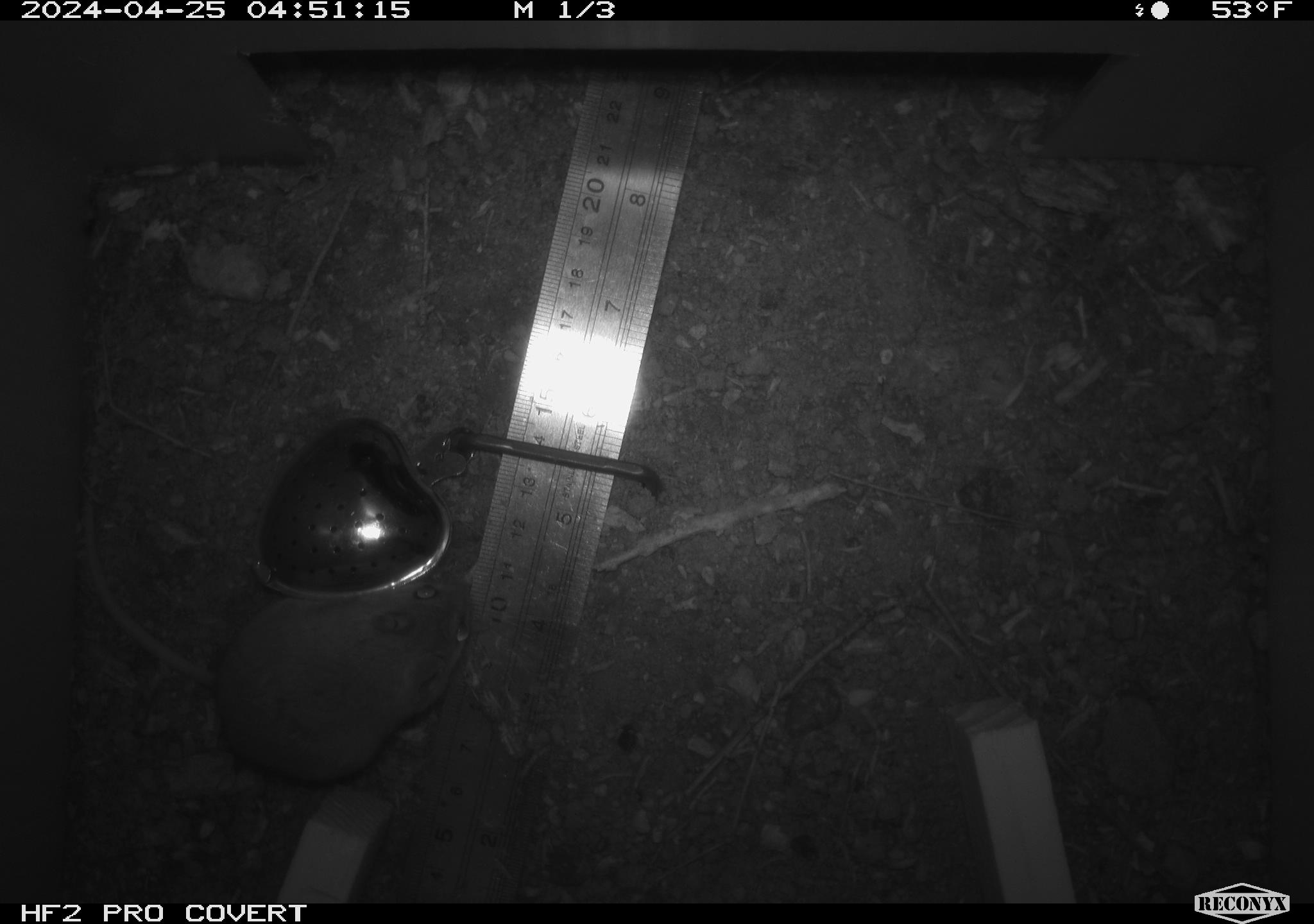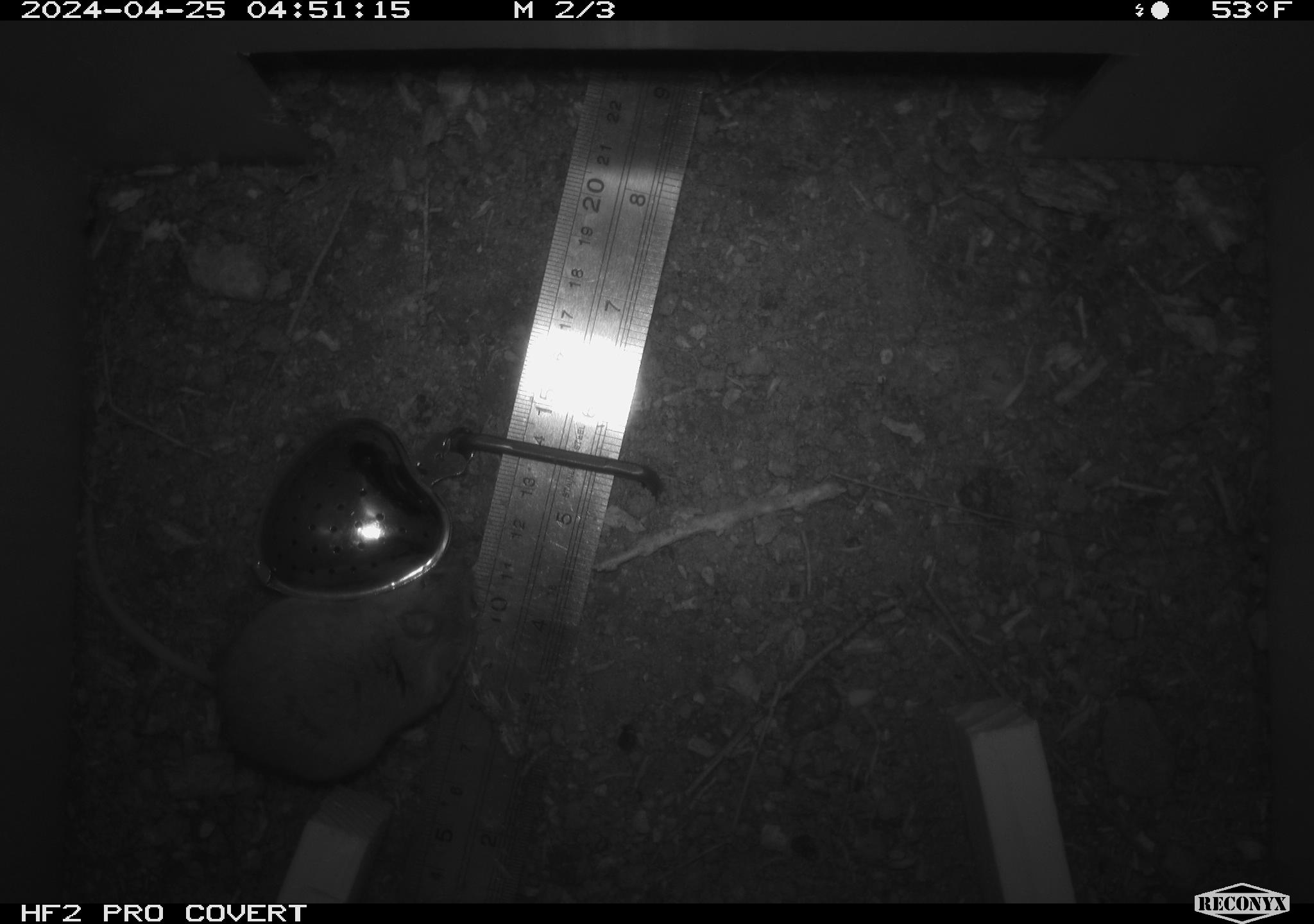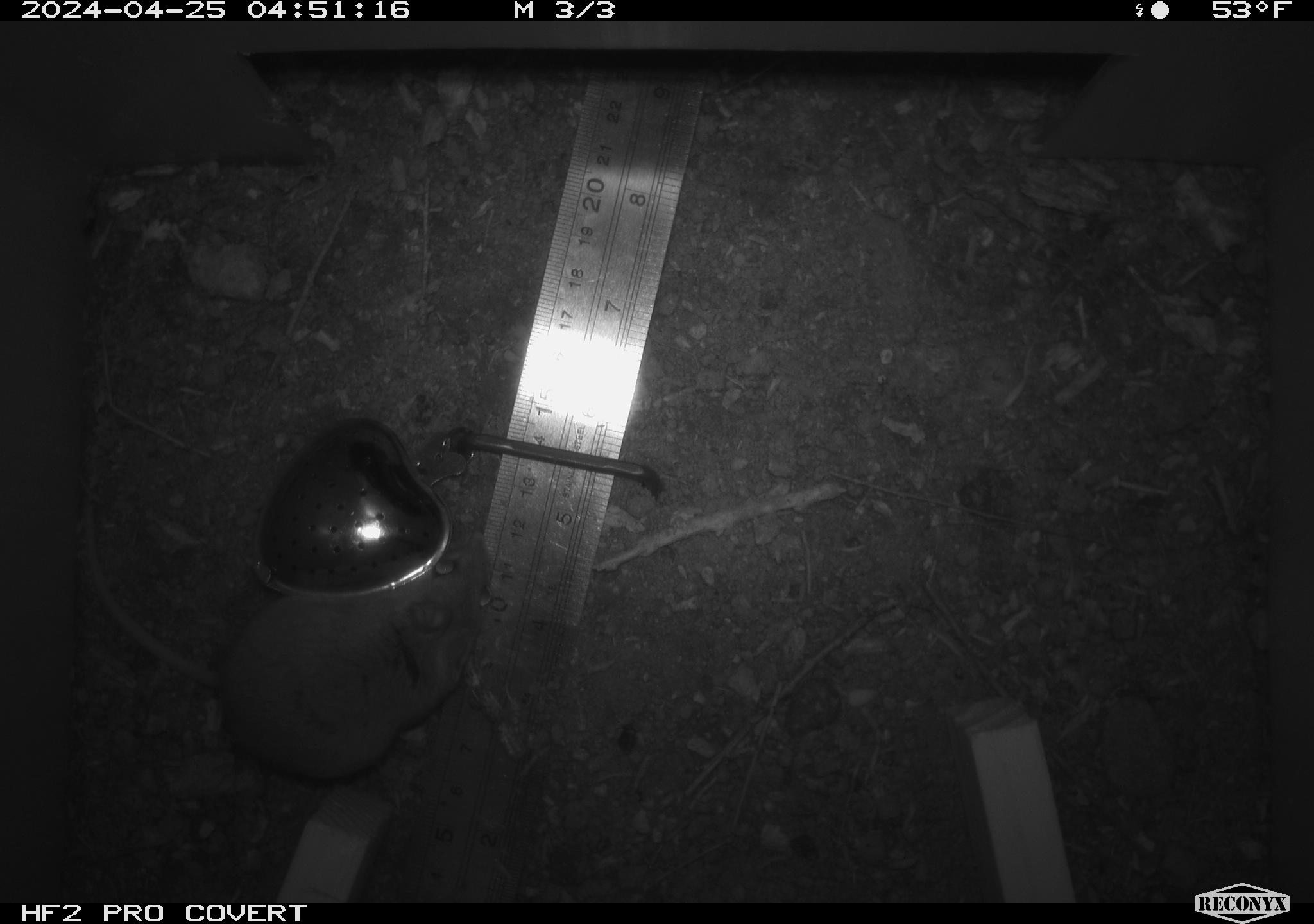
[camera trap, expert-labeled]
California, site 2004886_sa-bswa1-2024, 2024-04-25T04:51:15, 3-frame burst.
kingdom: Animalia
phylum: Chordata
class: Mammalia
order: Rodentia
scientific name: Rodentia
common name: mouse species